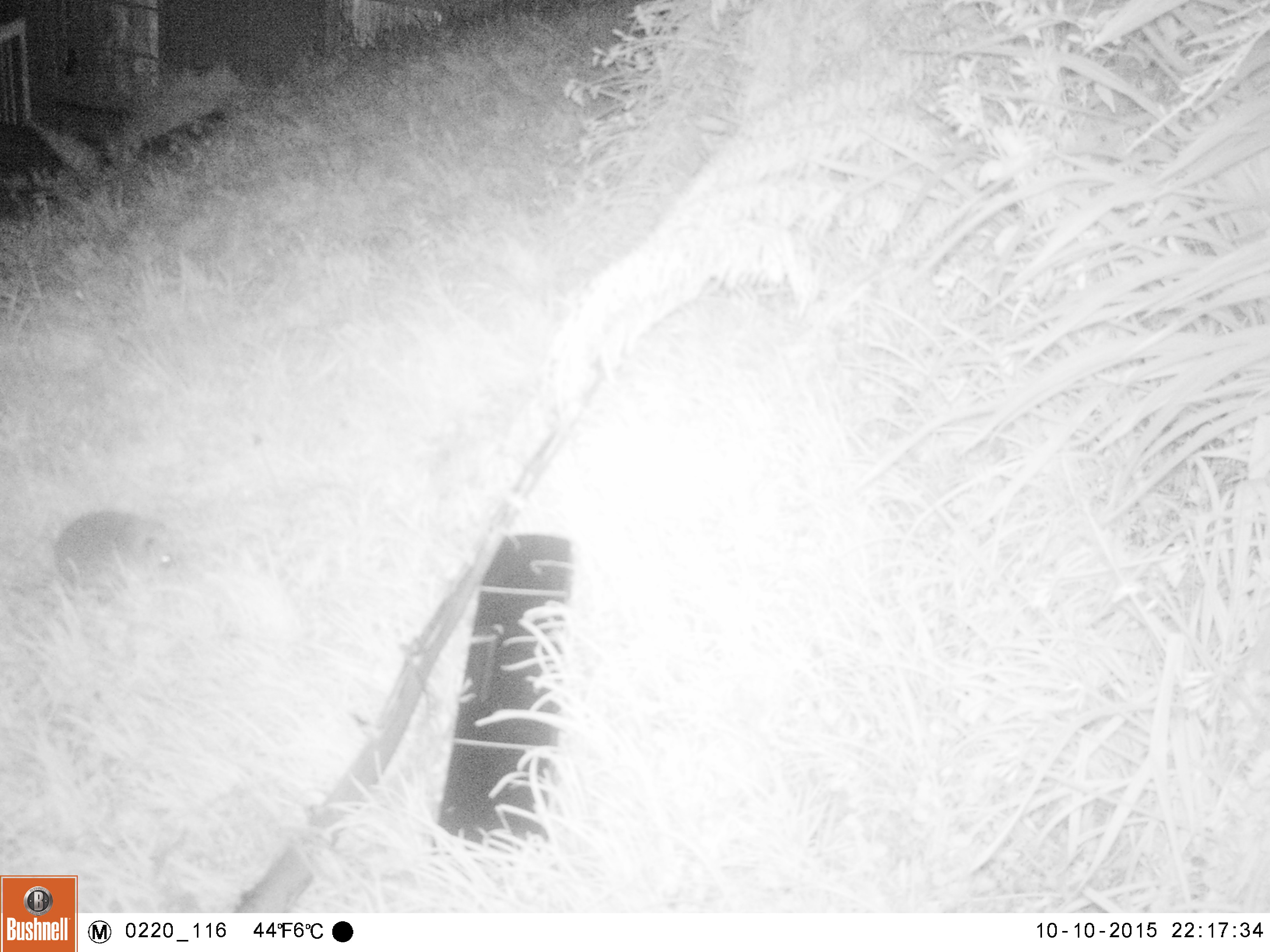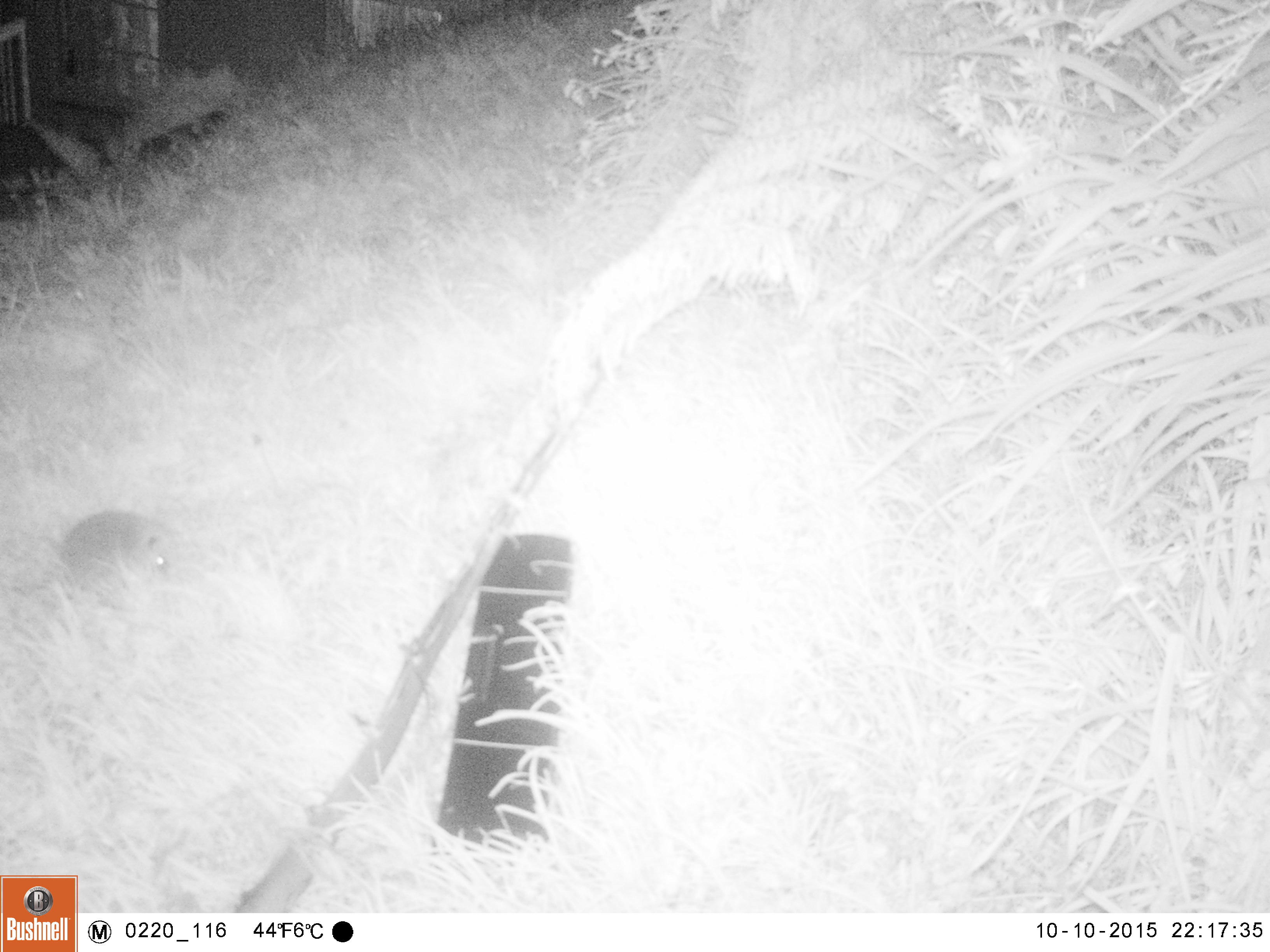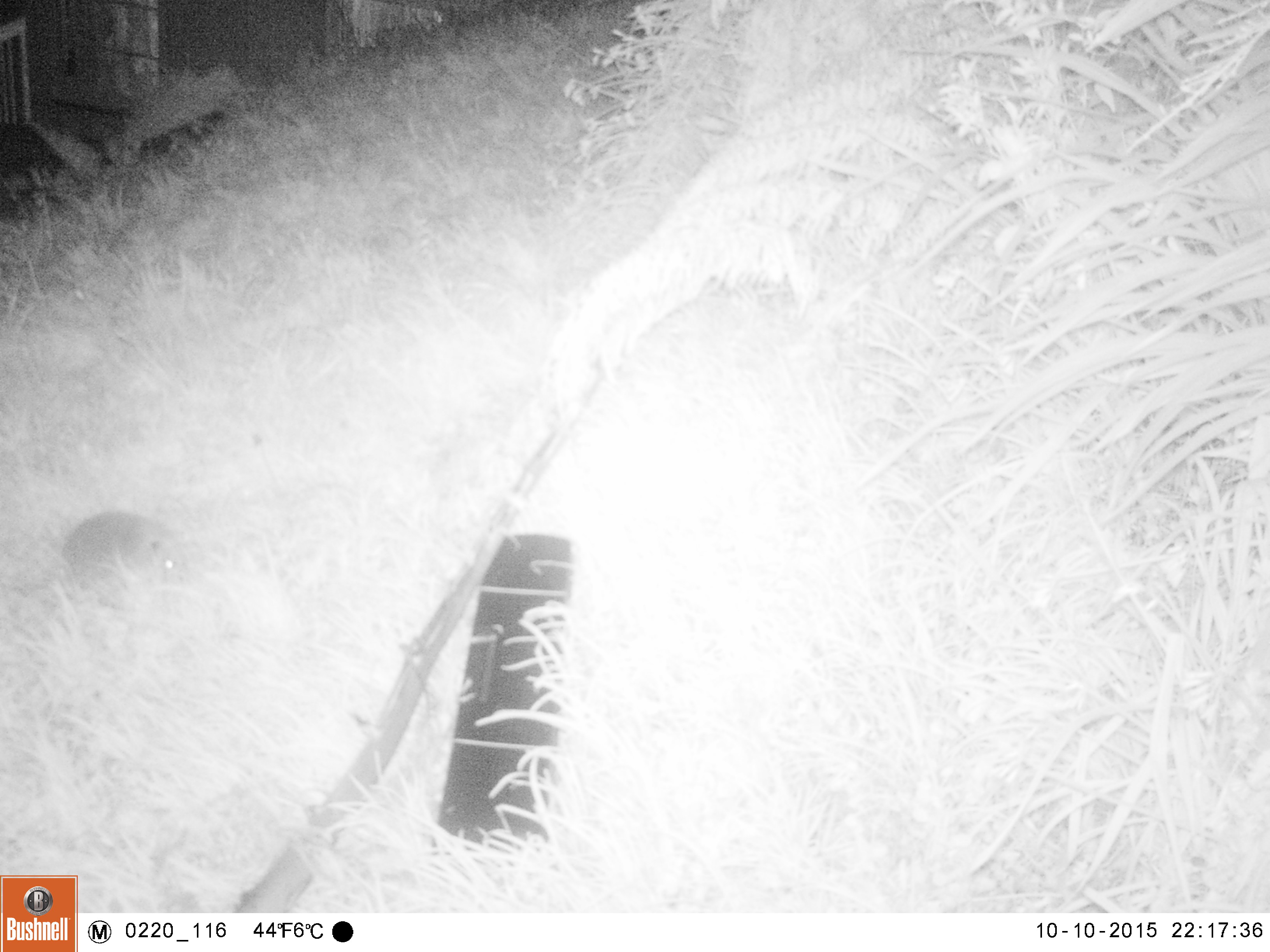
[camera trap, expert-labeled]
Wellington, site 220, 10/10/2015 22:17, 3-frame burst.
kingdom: Animalia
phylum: Chordata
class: Mammalia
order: Eulipotyphla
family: Erinaceidae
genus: Erinaceus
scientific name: Erinaceus europaeus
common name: hedgehog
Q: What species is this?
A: Hedgehog (Erinaceus europaeus).